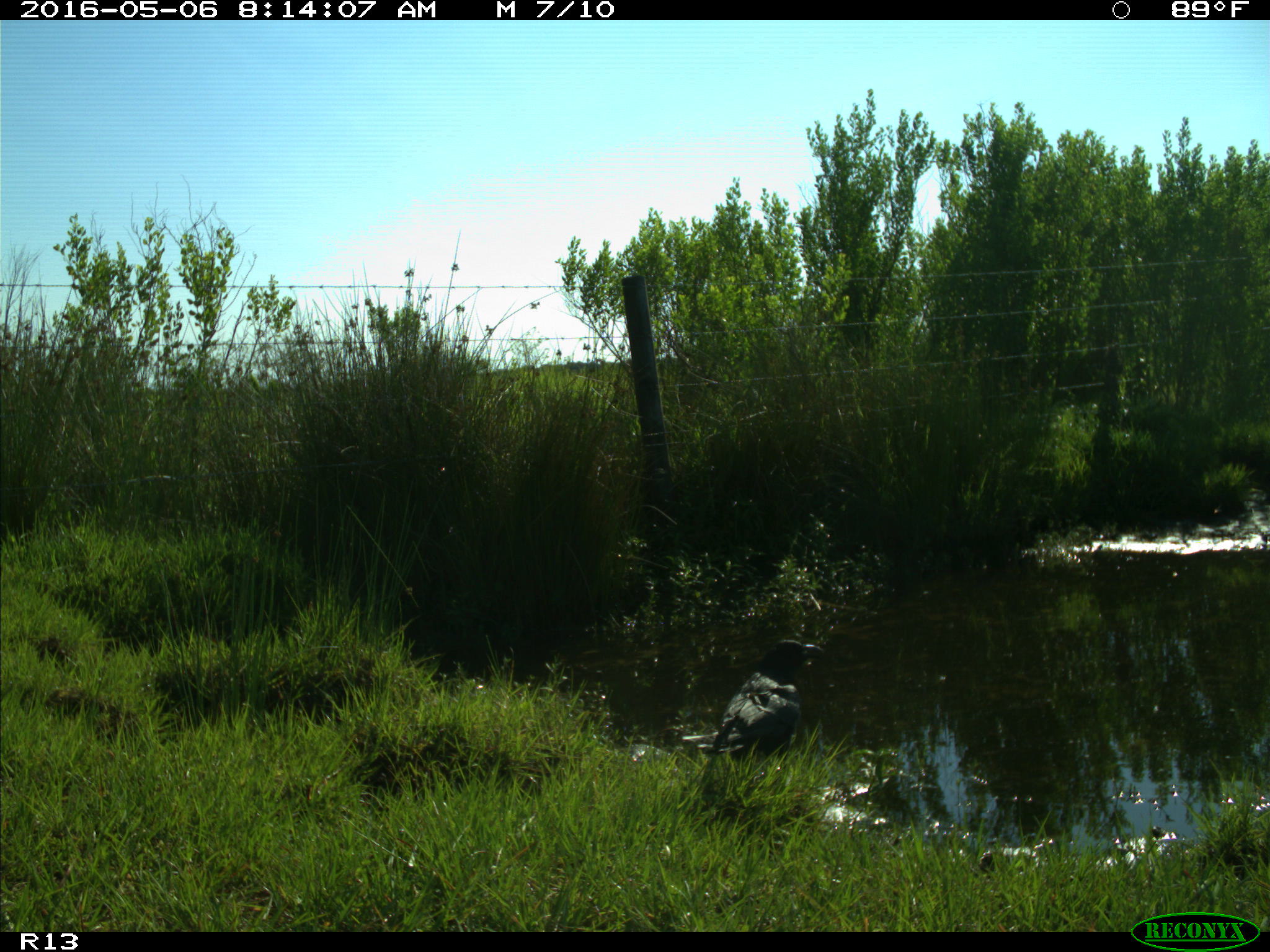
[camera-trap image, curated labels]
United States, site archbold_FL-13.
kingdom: Animalia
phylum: Chordata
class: Aves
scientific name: Aves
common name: birds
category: unidentified bird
Unidentified bird (birds) (Aves).